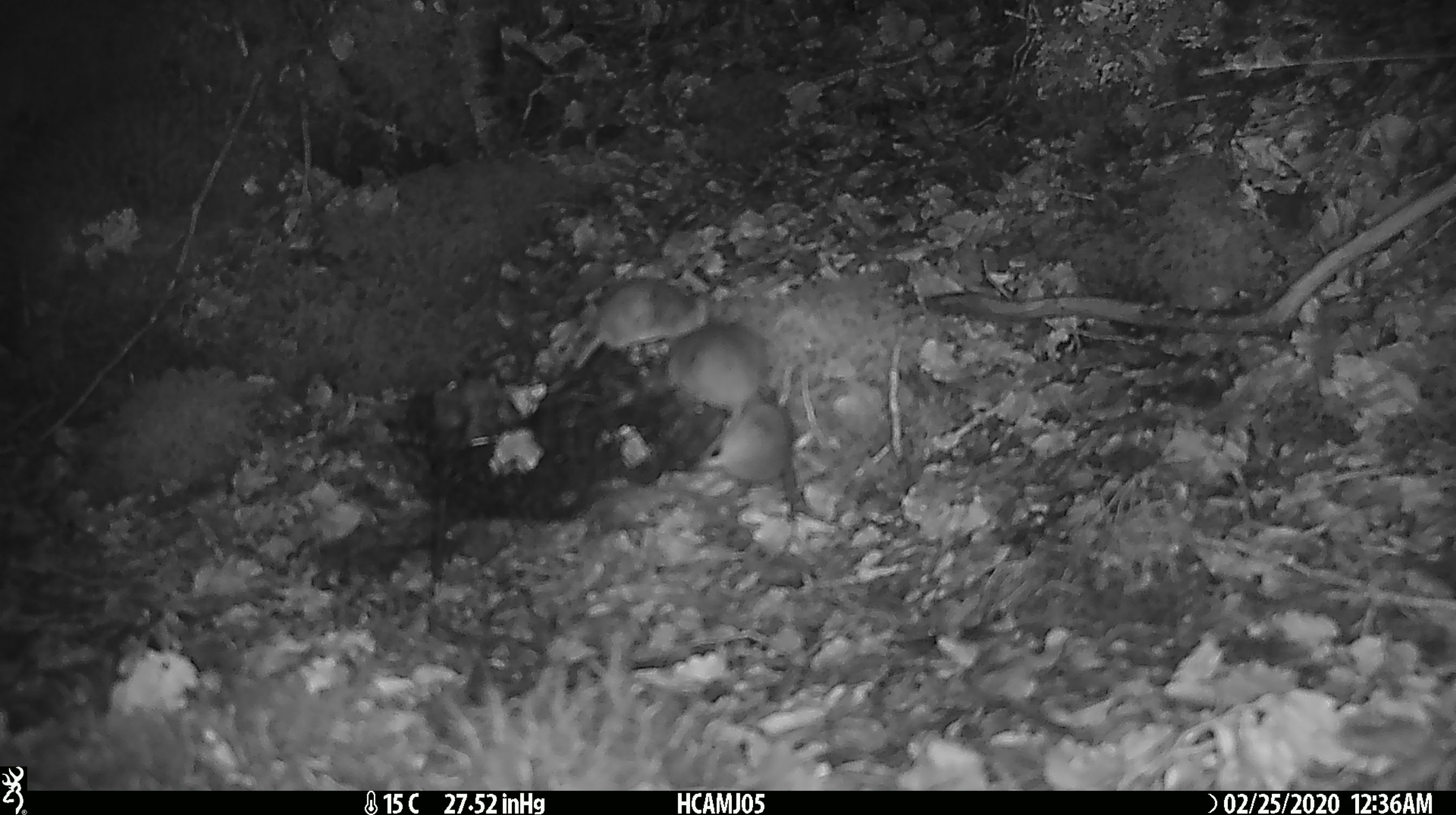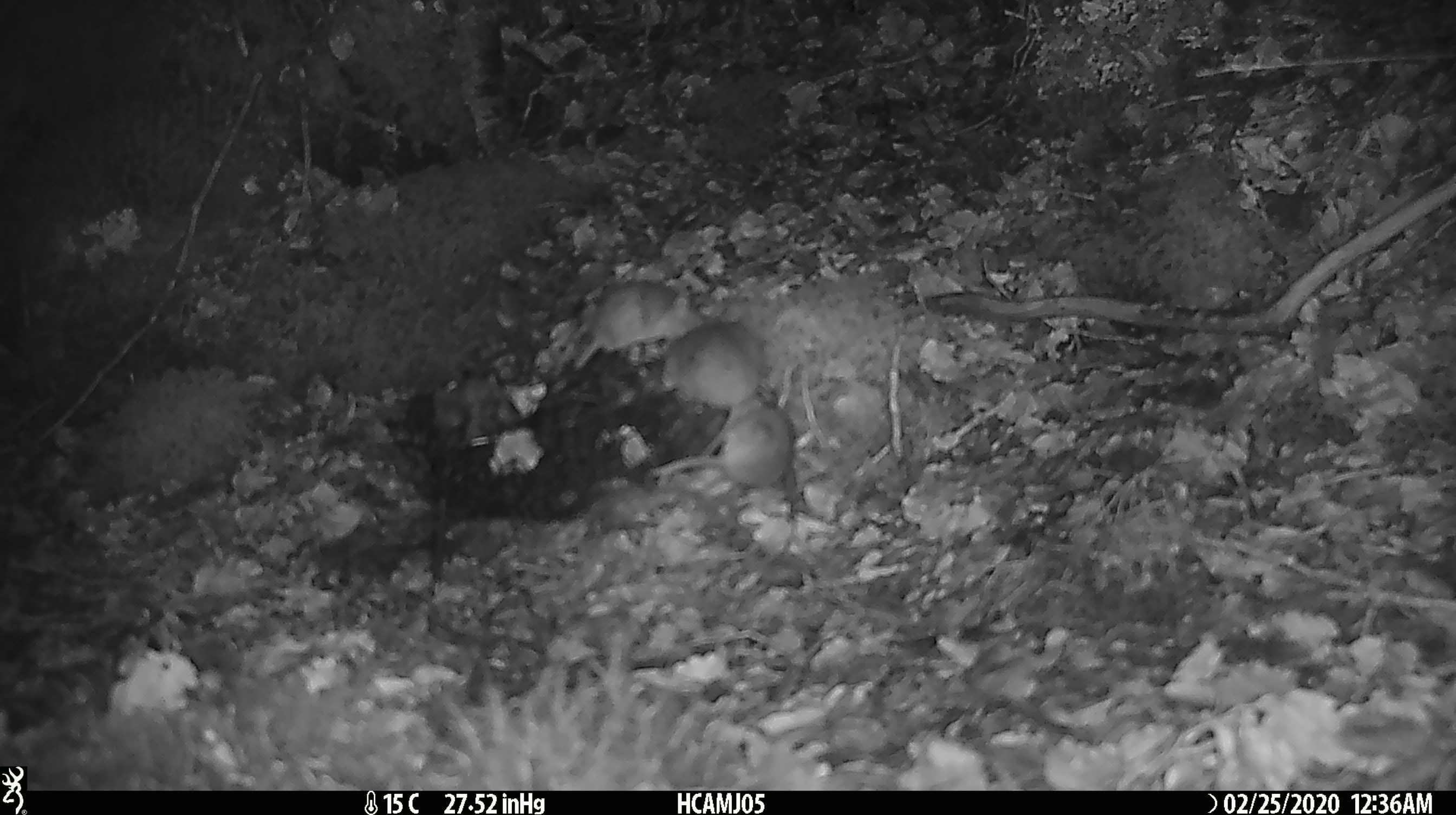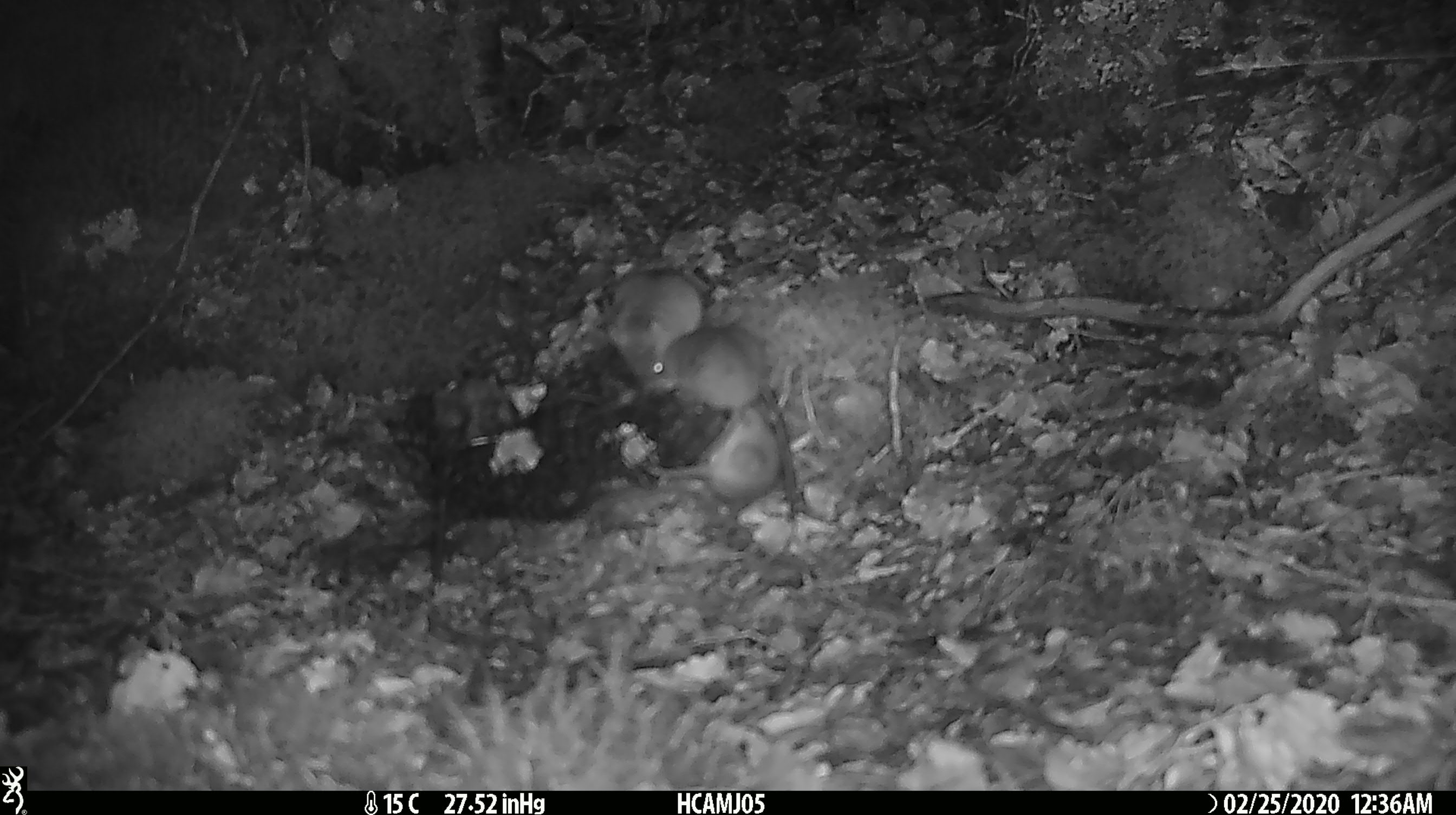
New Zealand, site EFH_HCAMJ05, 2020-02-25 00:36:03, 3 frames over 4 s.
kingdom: Animalia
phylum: Chordata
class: Mammalia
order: Rodentia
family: Muridae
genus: Mus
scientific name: Mus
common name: mouse